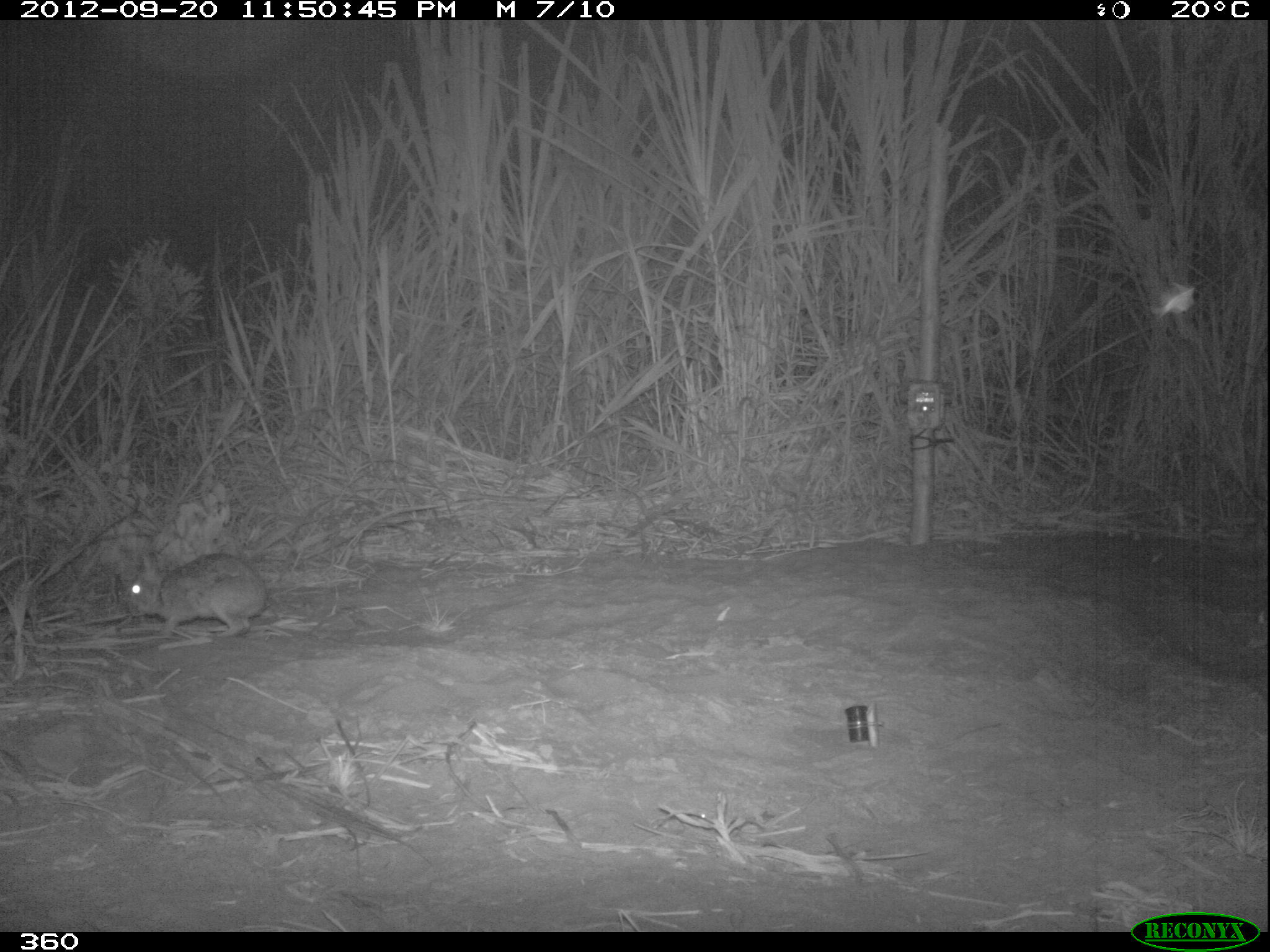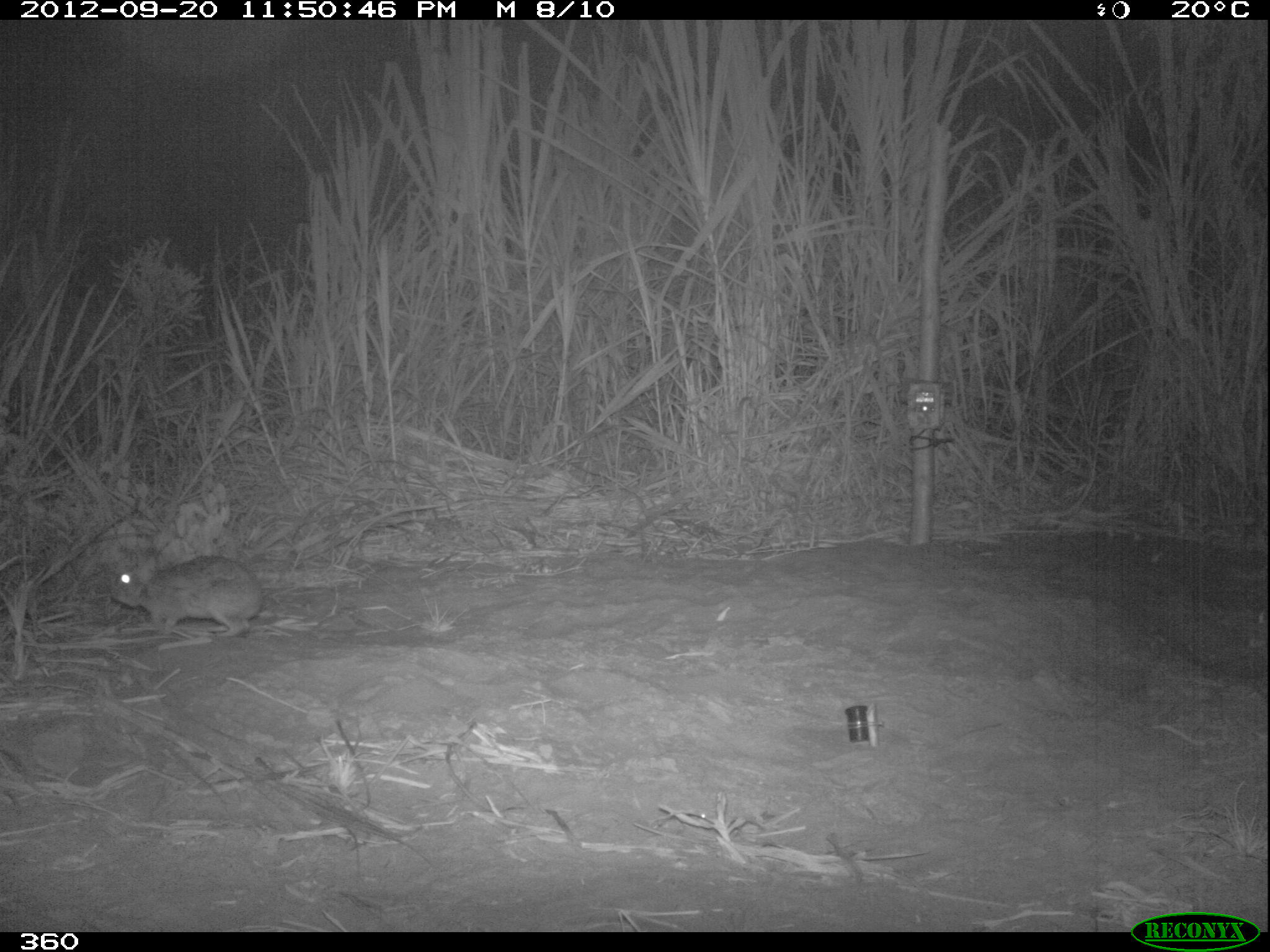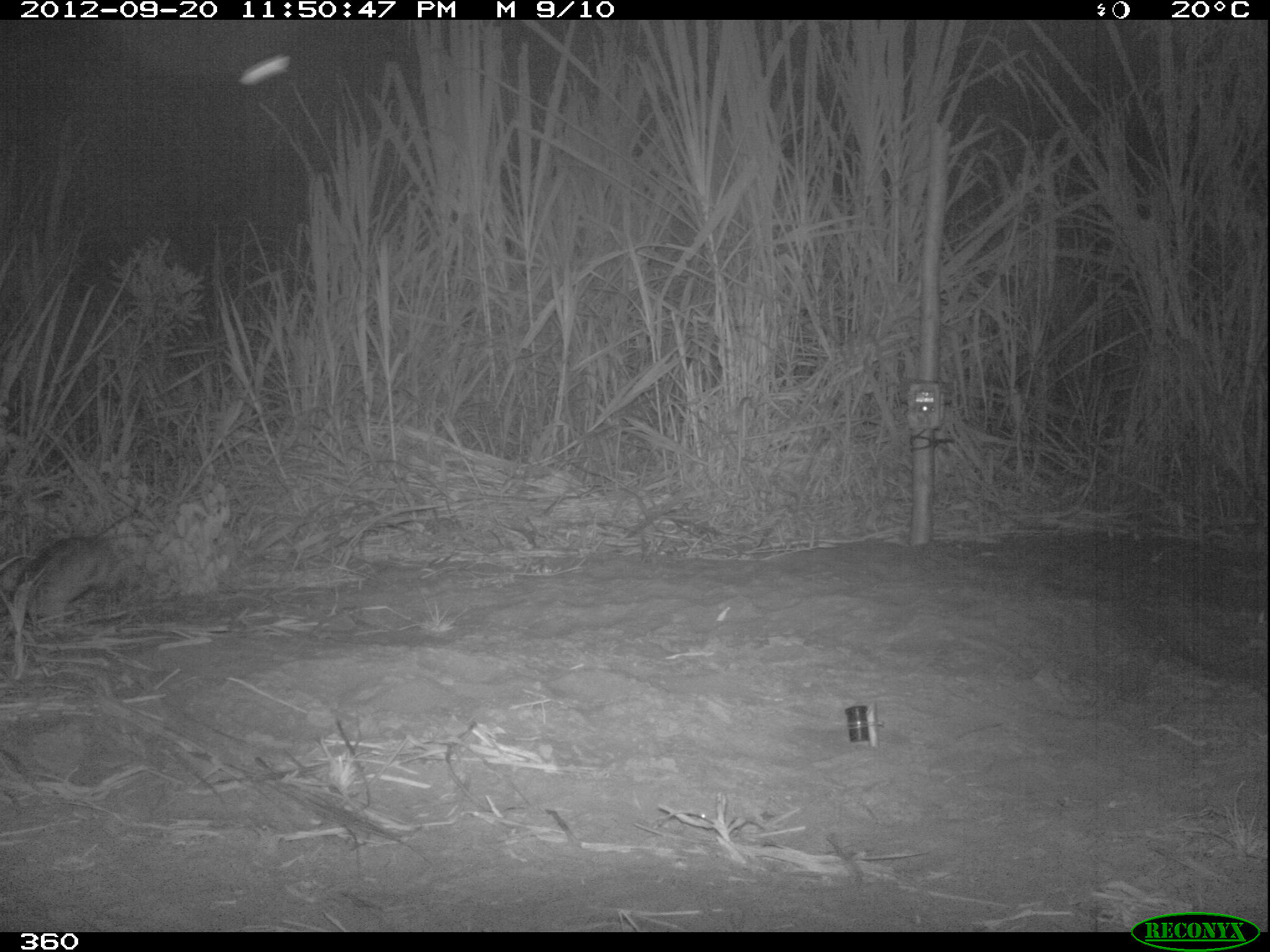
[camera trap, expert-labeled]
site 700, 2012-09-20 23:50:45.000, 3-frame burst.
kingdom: Animalia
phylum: Chordata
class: Mammalia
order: Lagomorpha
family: Leporidae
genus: Sylvilagus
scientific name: Sylvilagus brasiliensis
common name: tapeti